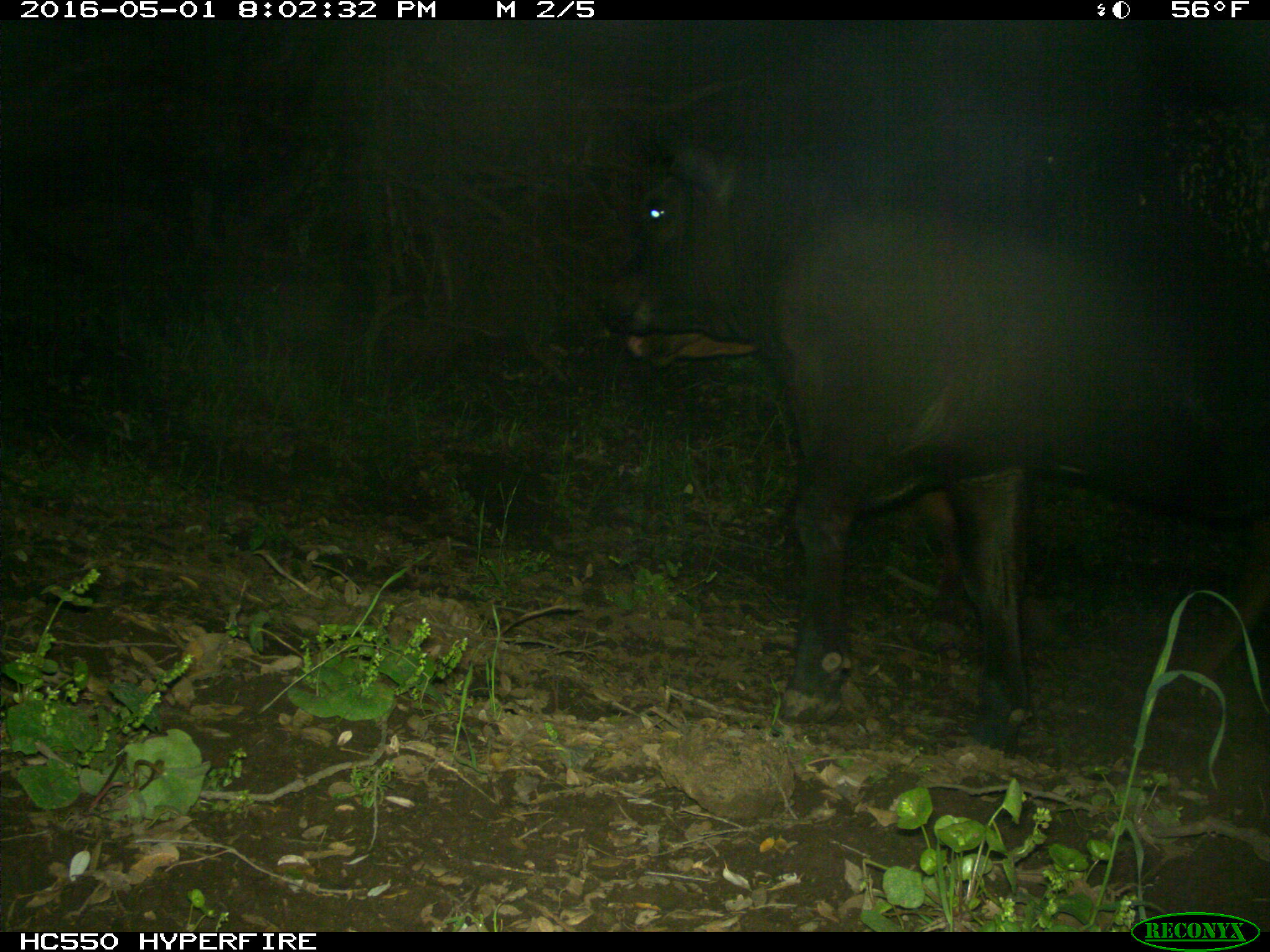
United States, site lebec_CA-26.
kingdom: Animalia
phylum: Chordata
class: Mammalia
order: Artiodactyla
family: Bovidae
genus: Bos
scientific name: Bos taurus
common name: domestic cow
Bos taurus (domestic cow).